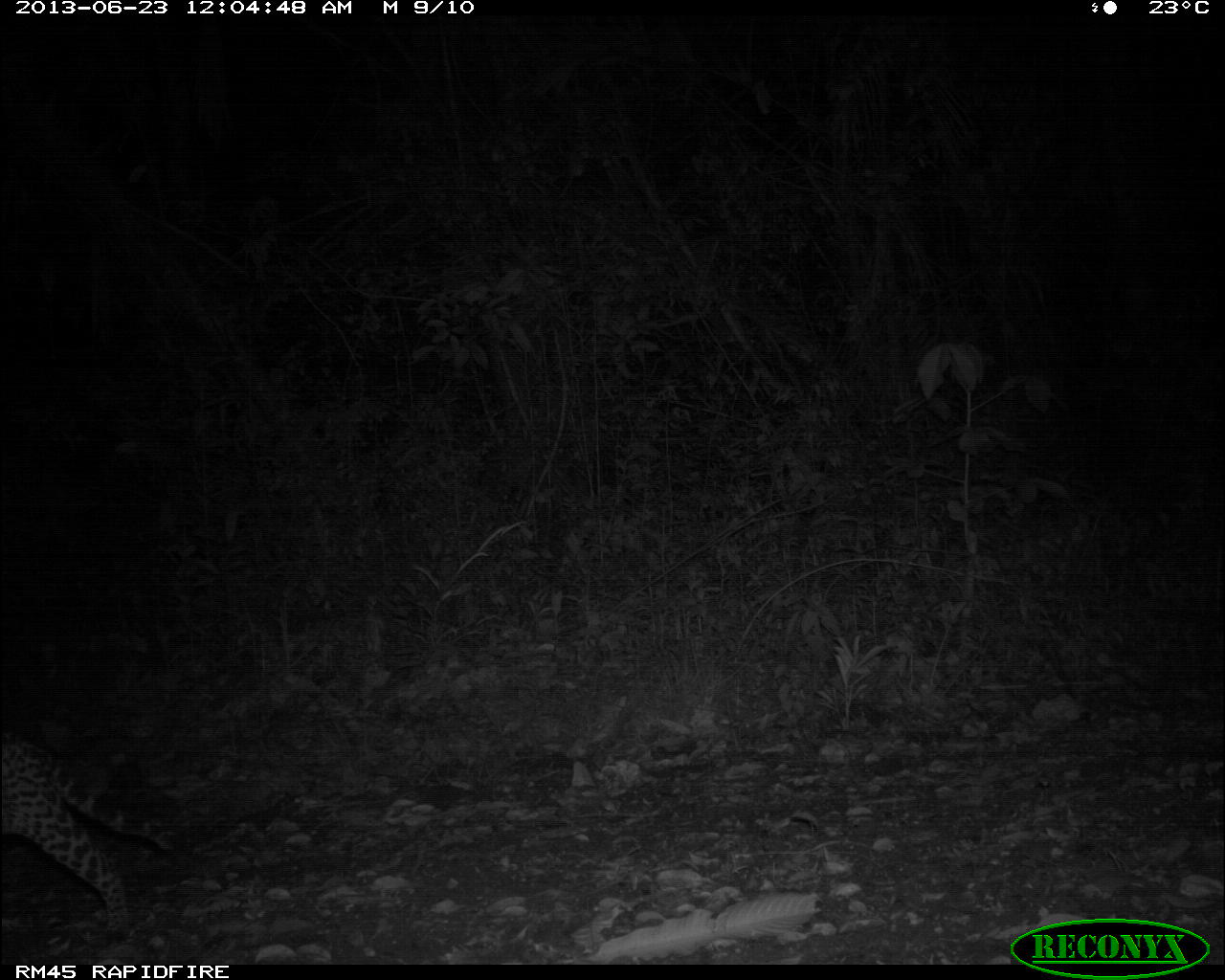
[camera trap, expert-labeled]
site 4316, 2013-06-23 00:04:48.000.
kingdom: Animalia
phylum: Chordata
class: Mammalia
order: Carnivora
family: Felidae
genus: Leopardus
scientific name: Leopardus pardalis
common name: ocelot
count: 1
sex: male